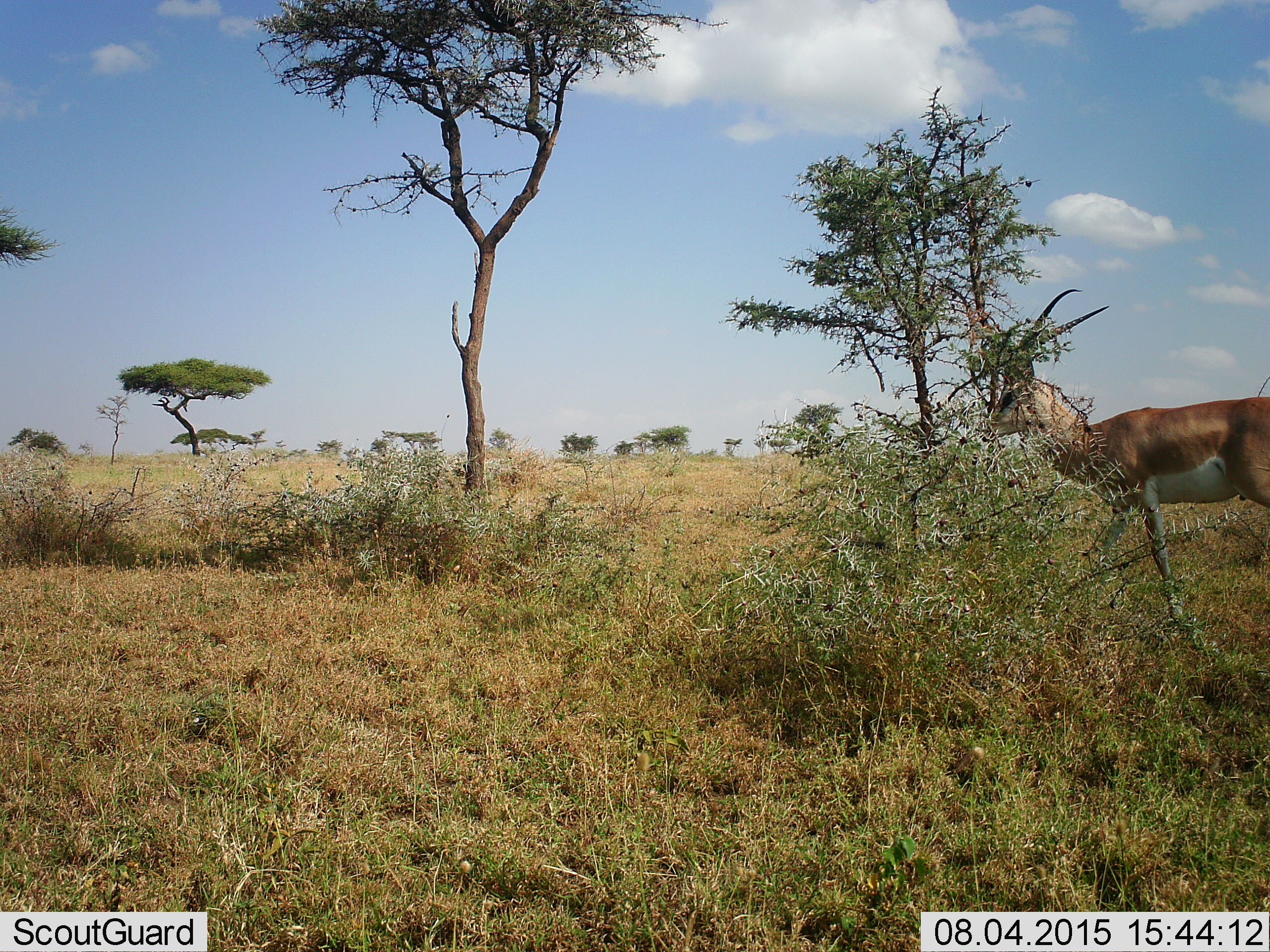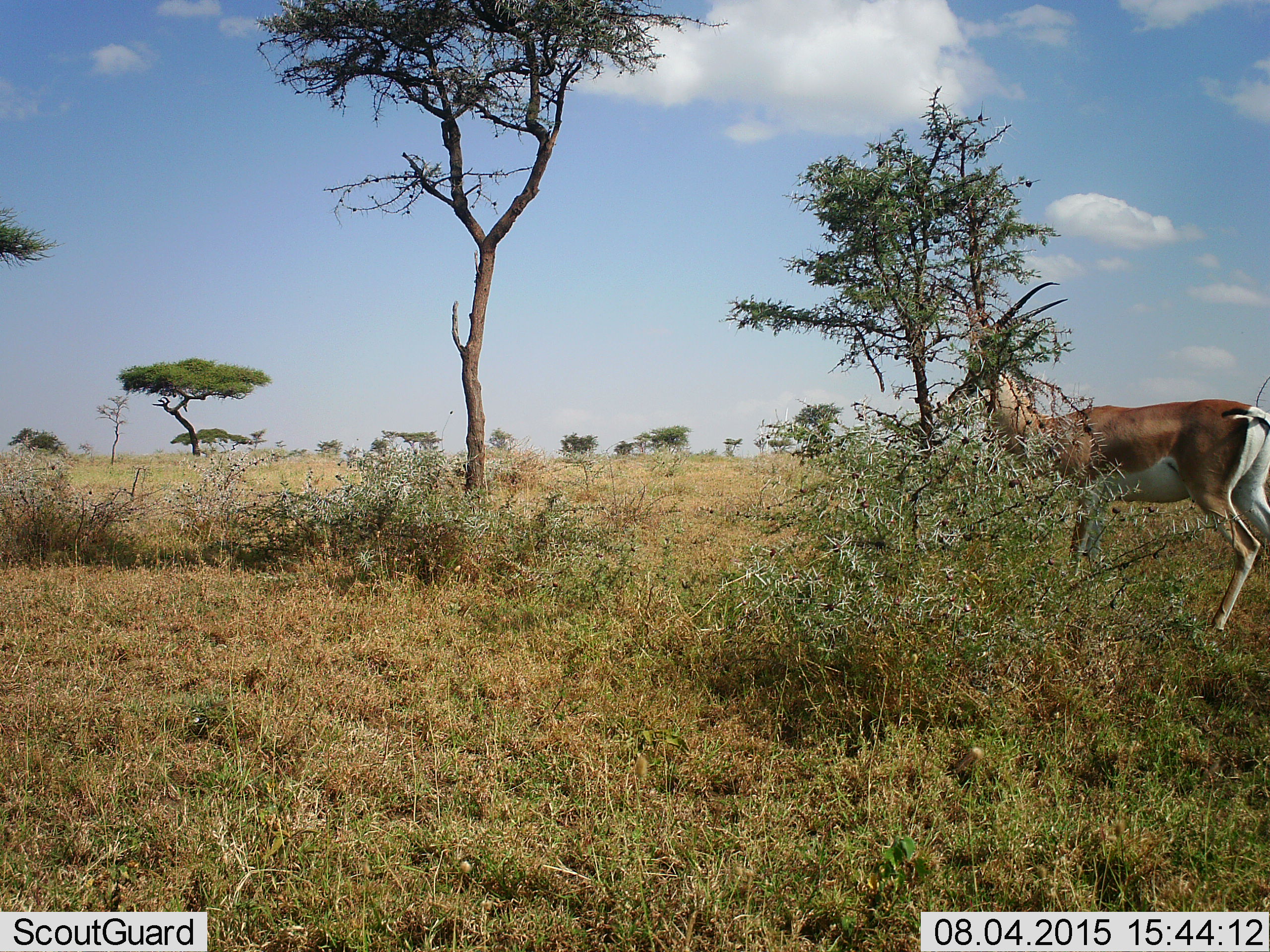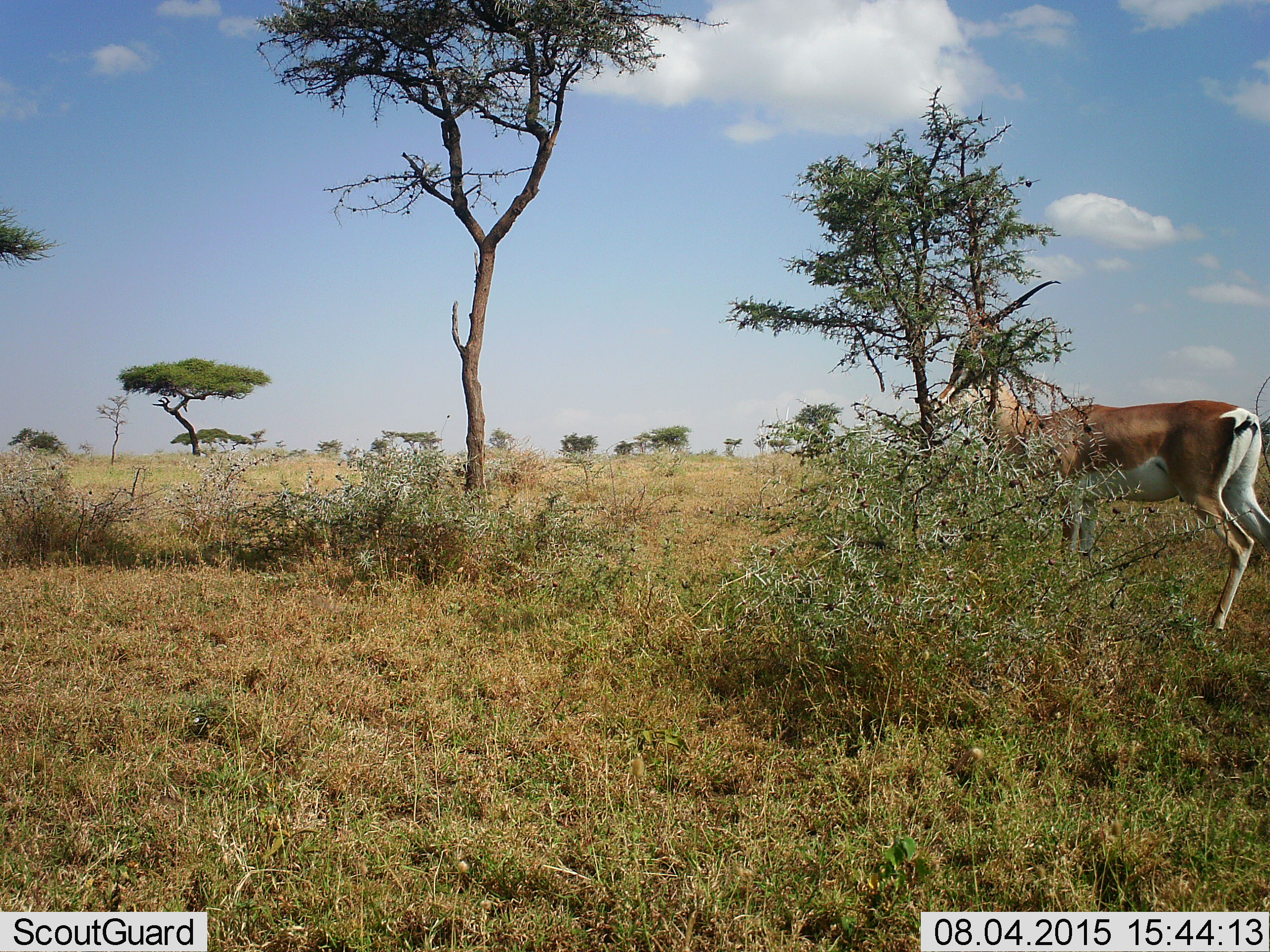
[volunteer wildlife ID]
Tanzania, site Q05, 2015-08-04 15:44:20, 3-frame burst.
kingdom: Animalia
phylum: Chordata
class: Mammalia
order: Artiodactyla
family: Bovidae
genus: Nanger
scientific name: Nanger granti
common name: grant's gazelle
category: gazellegrants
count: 1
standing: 11%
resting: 0%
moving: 78%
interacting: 0%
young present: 0%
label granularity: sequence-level